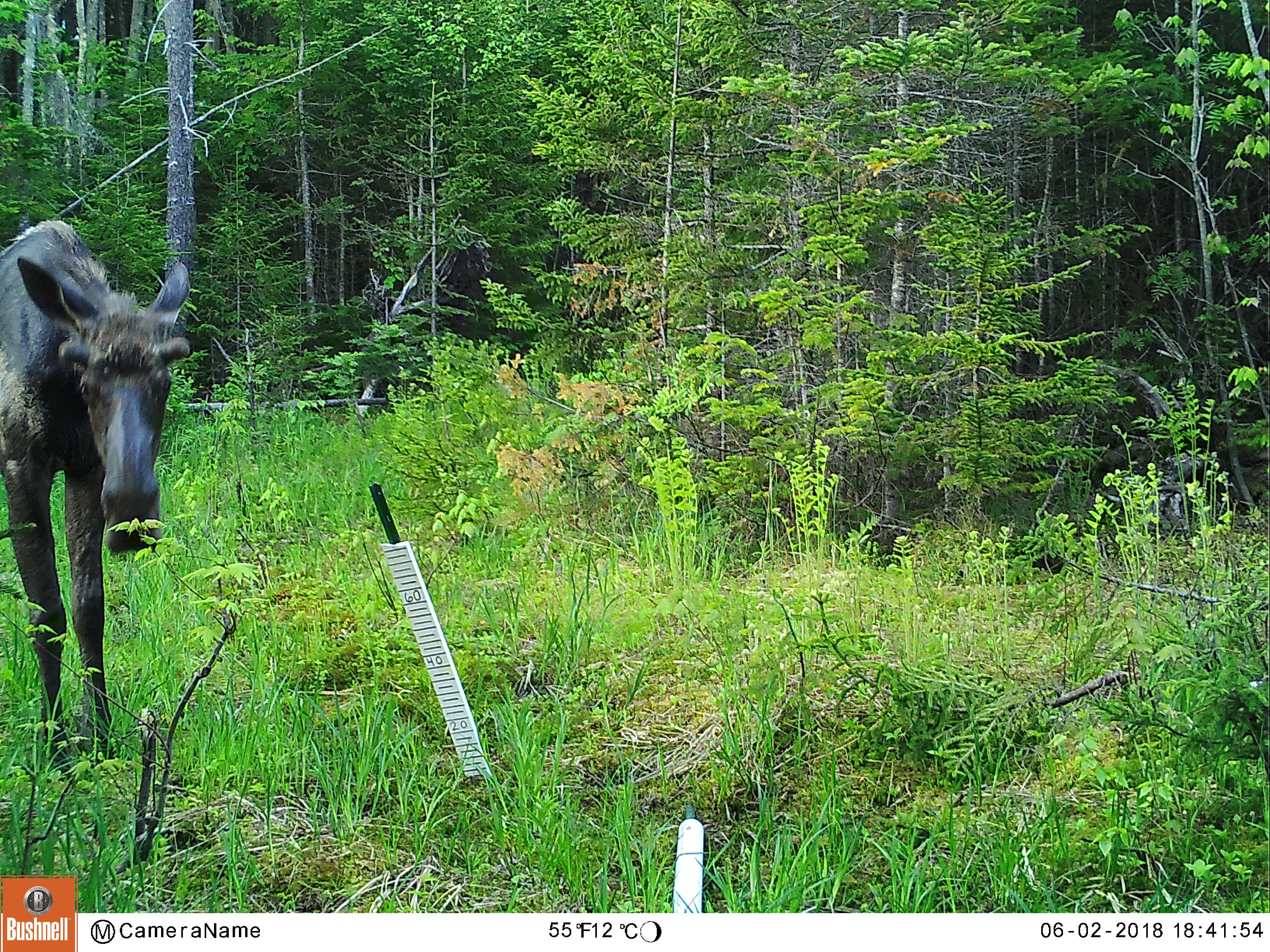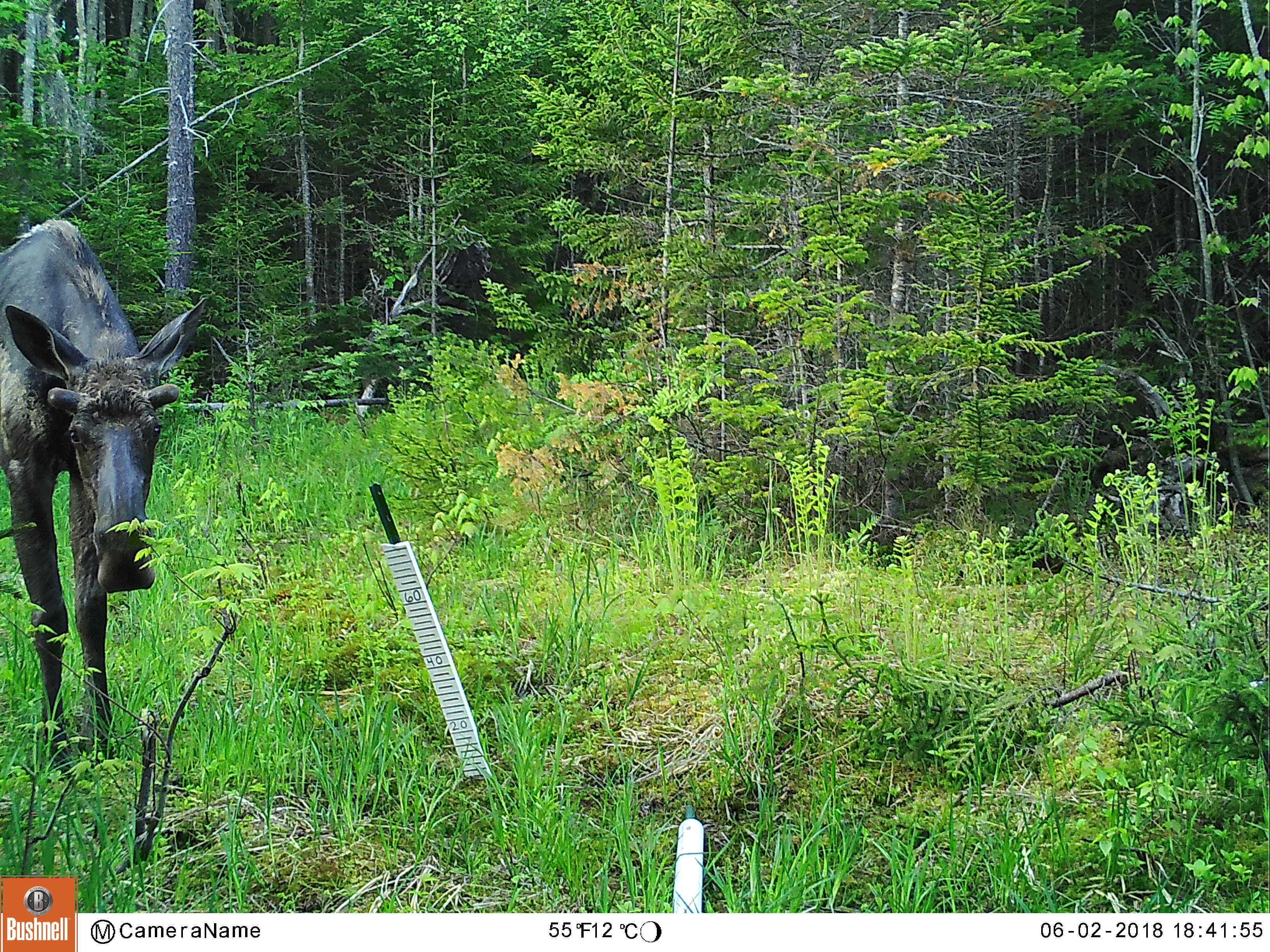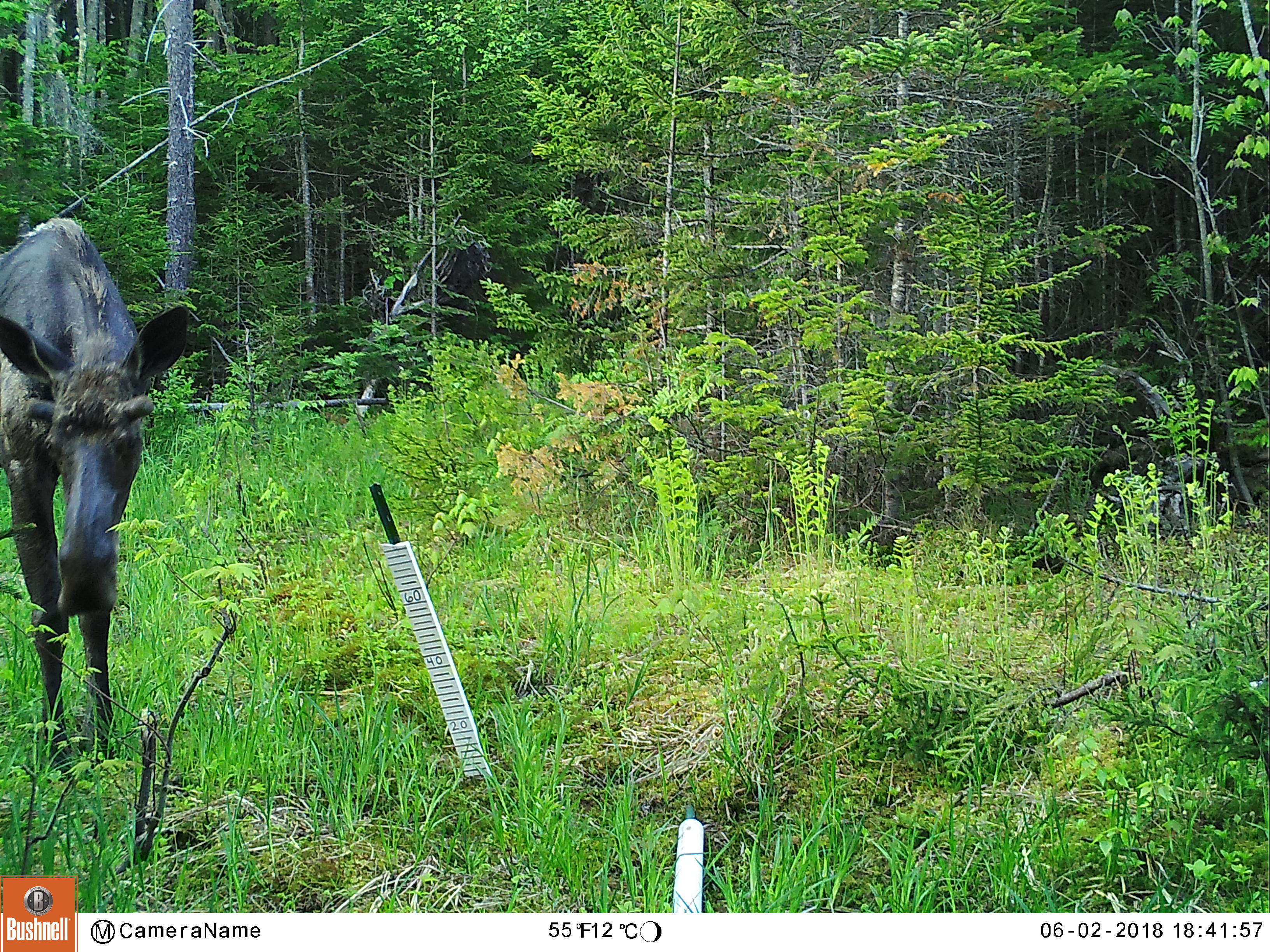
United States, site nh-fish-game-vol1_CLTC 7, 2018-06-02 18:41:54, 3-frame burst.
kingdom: Animalia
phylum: Chordata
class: Mammalia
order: Artiodactyla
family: Cervidae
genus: Alces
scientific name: Alces alces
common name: moose